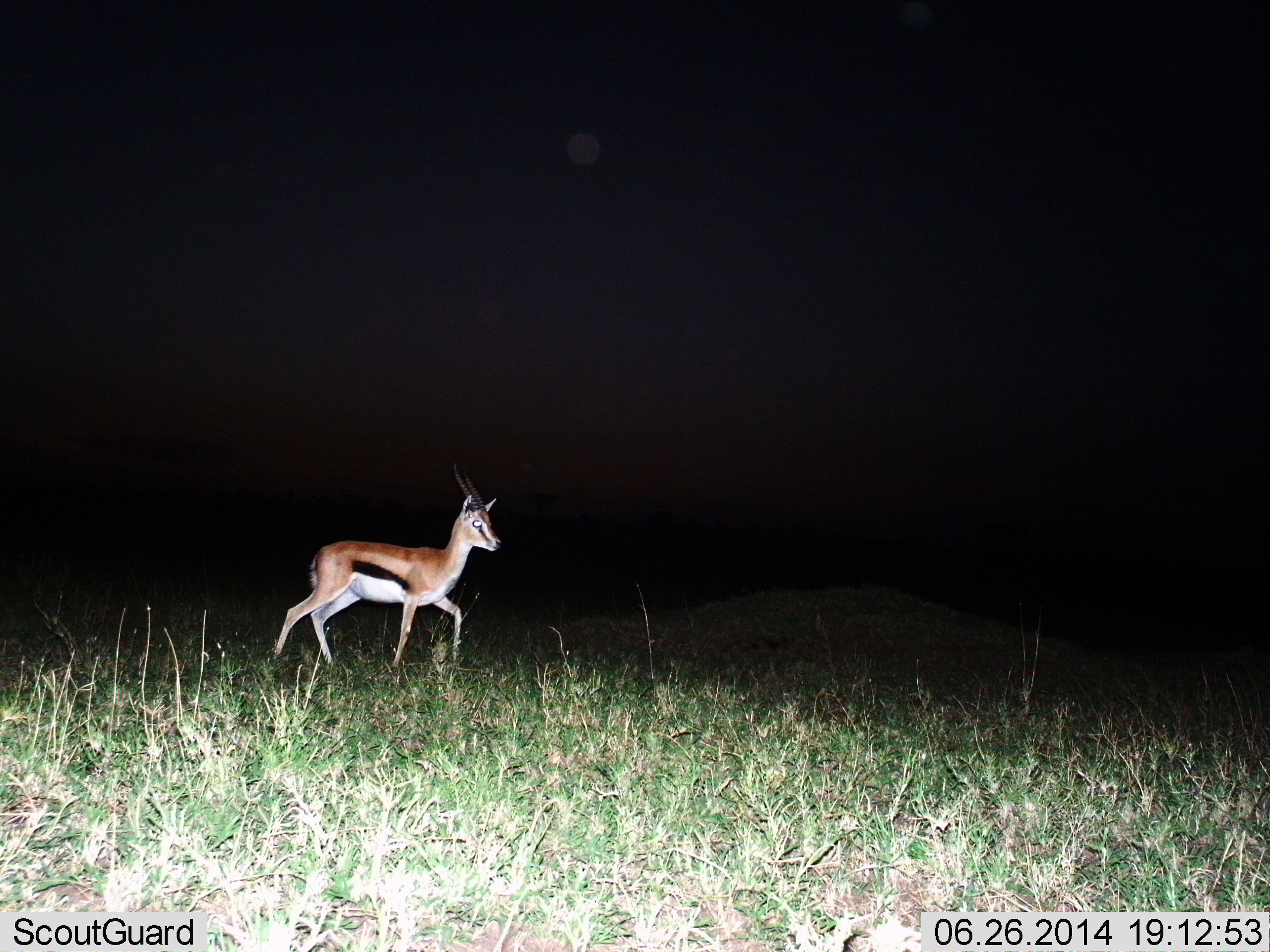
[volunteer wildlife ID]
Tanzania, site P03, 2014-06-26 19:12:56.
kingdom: Animalia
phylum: Chordata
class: Mammalia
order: Artiodactyla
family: Bovidae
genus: Eudorcas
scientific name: Eudorcas thomsonii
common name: thomson's gazelle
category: gazellethomsons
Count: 1.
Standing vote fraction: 20%.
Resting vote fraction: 0%.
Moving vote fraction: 80%.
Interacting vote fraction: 0%.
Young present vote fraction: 0%.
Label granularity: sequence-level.